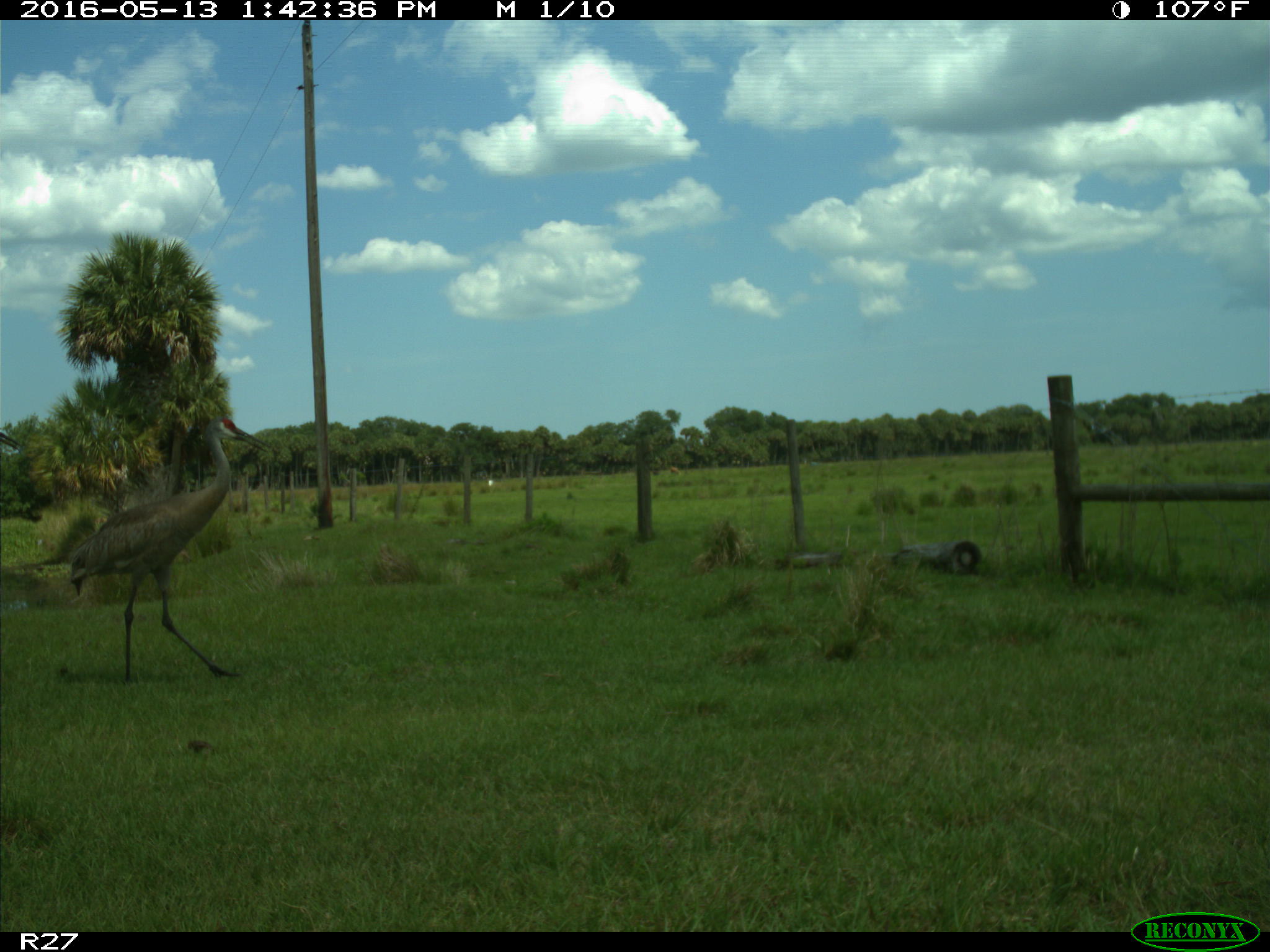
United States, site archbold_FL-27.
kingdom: Animalia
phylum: Chordata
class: Aves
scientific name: Aves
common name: birds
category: unidentified bird